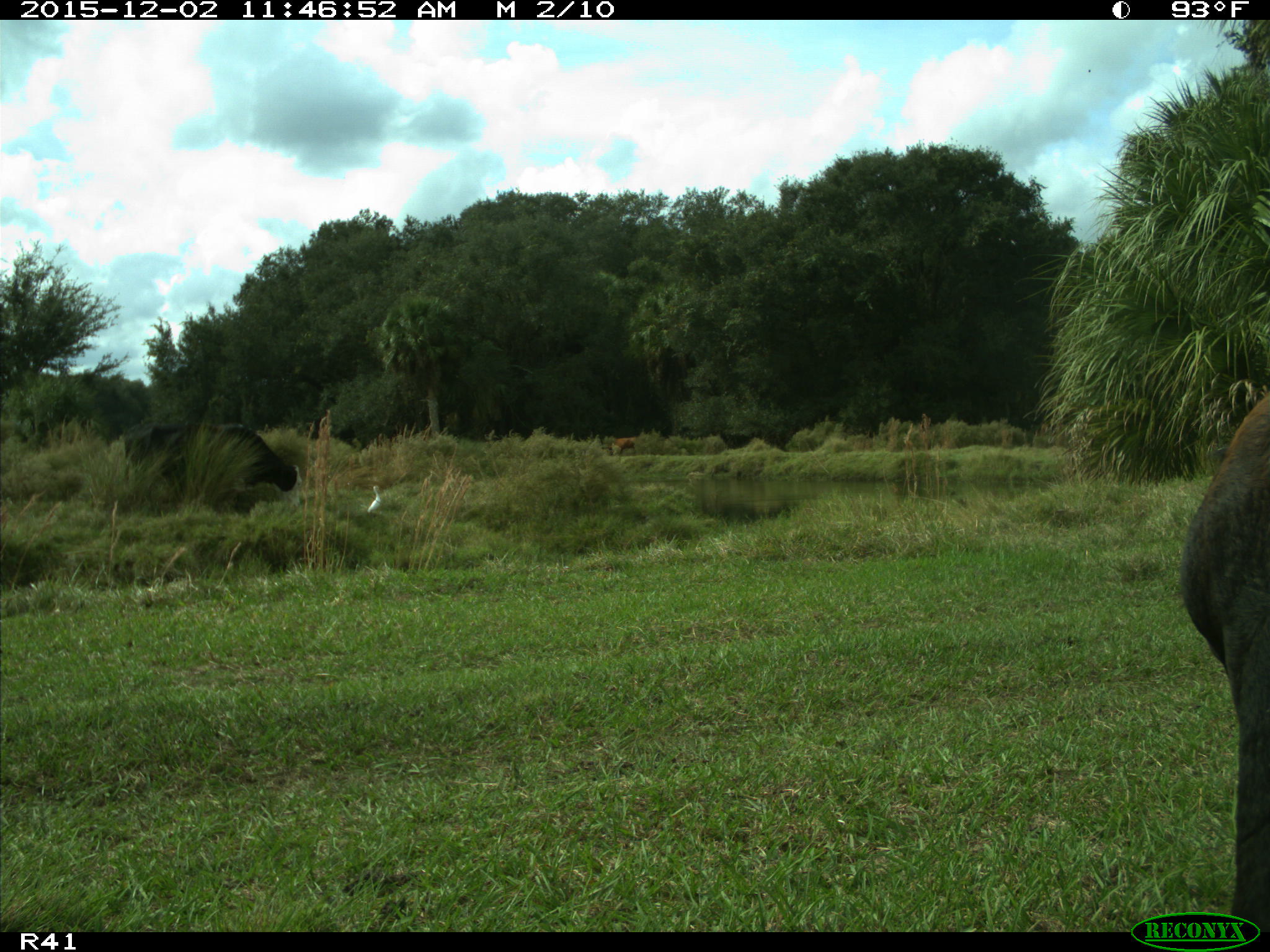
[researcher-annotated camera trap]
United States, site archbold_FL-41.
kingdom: Animalia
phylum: Chordata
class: Mammalia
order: Artiodactyla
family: Bovidae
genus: Bos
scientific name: Bos taurus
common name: domestic cow